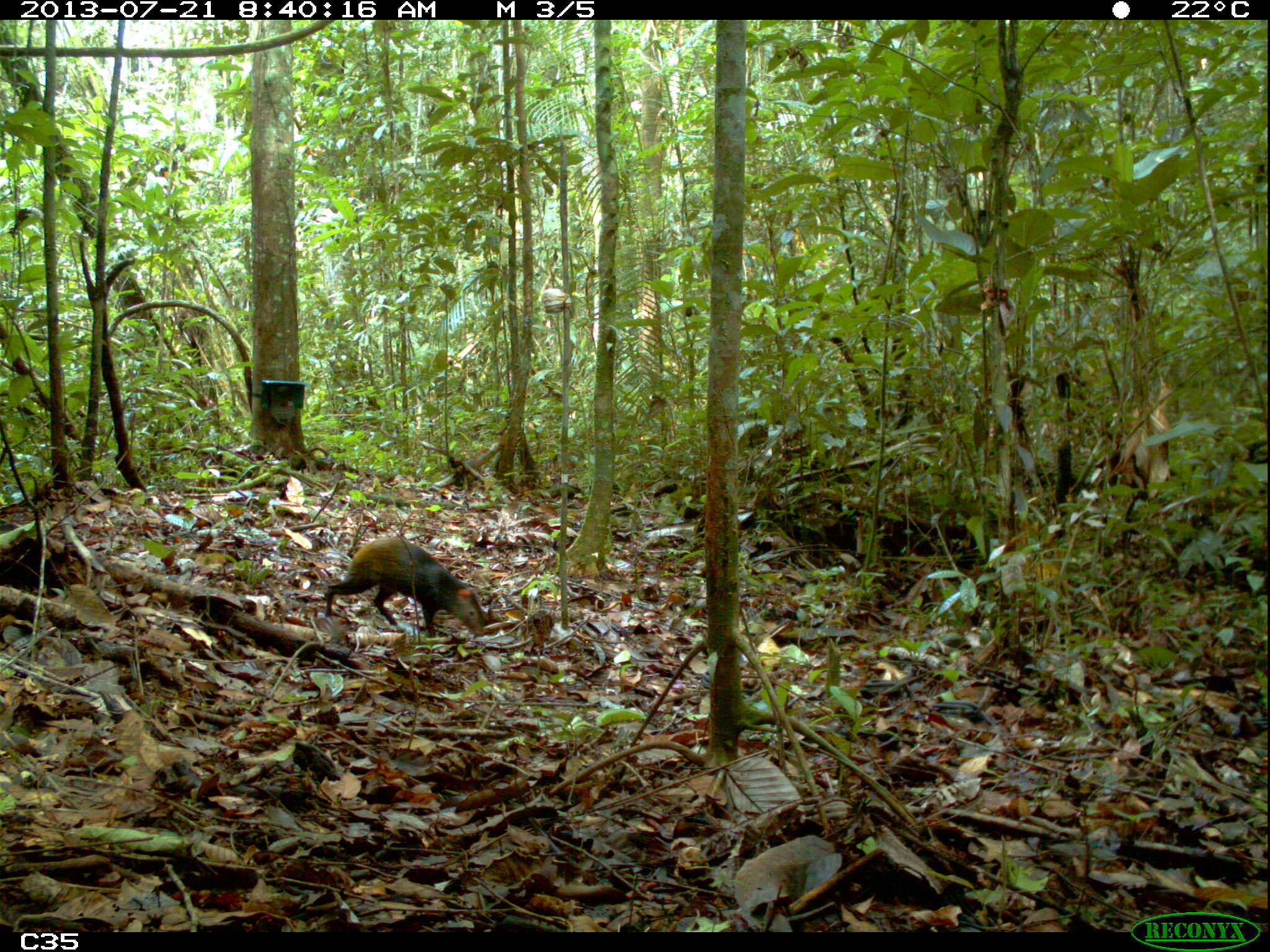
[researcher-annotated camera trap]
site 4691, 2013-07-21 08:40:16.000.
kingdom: Animalia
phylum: Chordata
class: Mammalia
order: Rodentia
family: Dasyproctidae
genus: Dasyprocta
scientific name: Dasyprocta leporina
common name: red-rumped agouti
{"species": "Dasyprocta leporina (red-rumped agouti)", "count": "2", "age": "adult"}